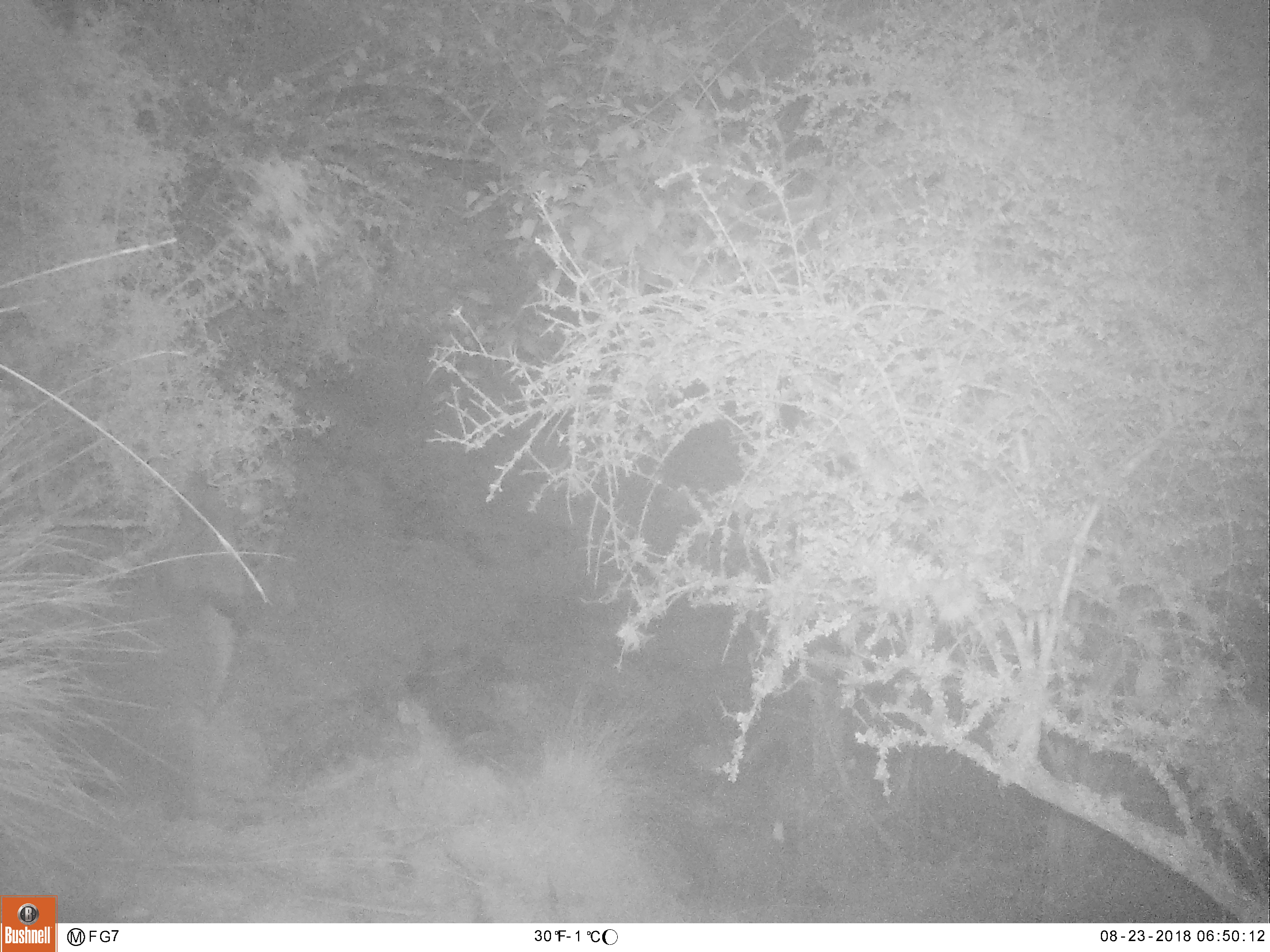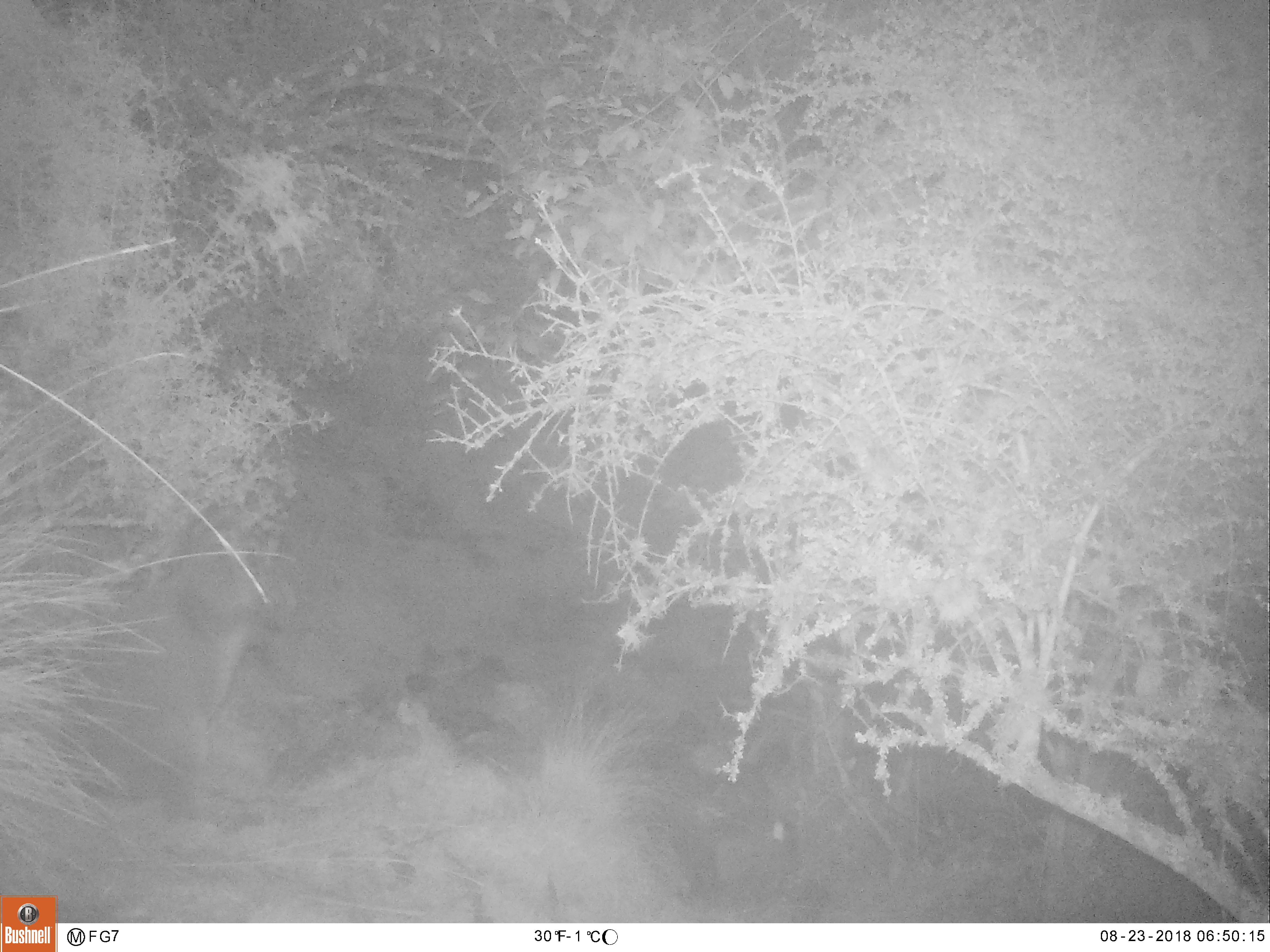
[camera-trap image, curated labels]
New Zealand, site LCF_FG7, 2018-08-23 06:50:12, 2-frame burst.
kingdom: Animalia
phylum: Chordata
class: Mammalia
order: Diprotodontia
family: Macropodidae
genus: Notamacropus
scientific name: Notamacropus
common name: wallaby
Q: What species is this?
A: Wallaby (Notamacropus).